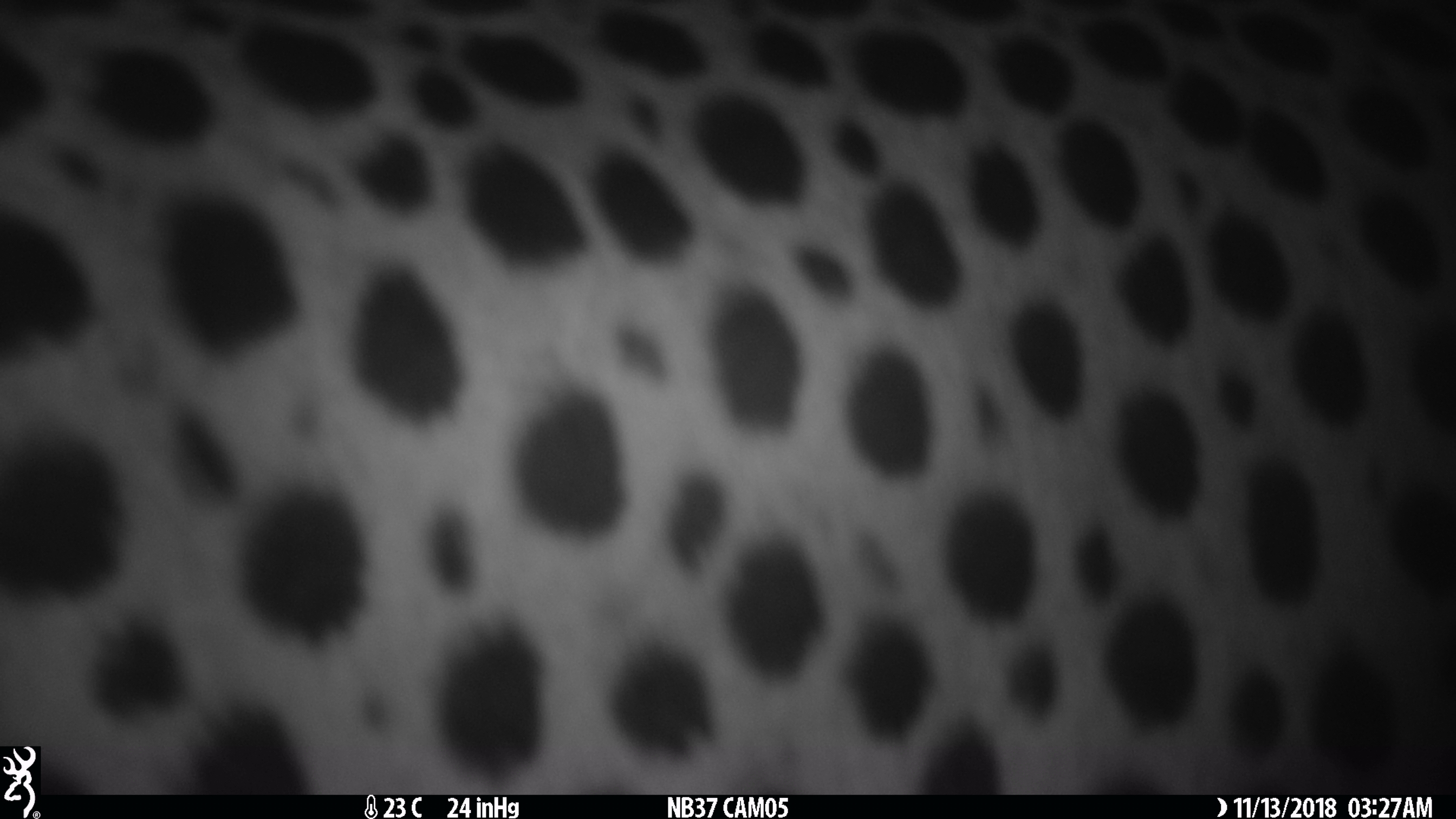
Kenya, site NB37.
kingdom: Animalia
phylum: Chordata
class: Mammalia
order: Carnivora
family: Felidae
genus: Acinonyx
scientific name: Acinonyx jubatus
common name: cheetah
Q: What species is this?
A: Cheetah (Acinonyx jubatus).